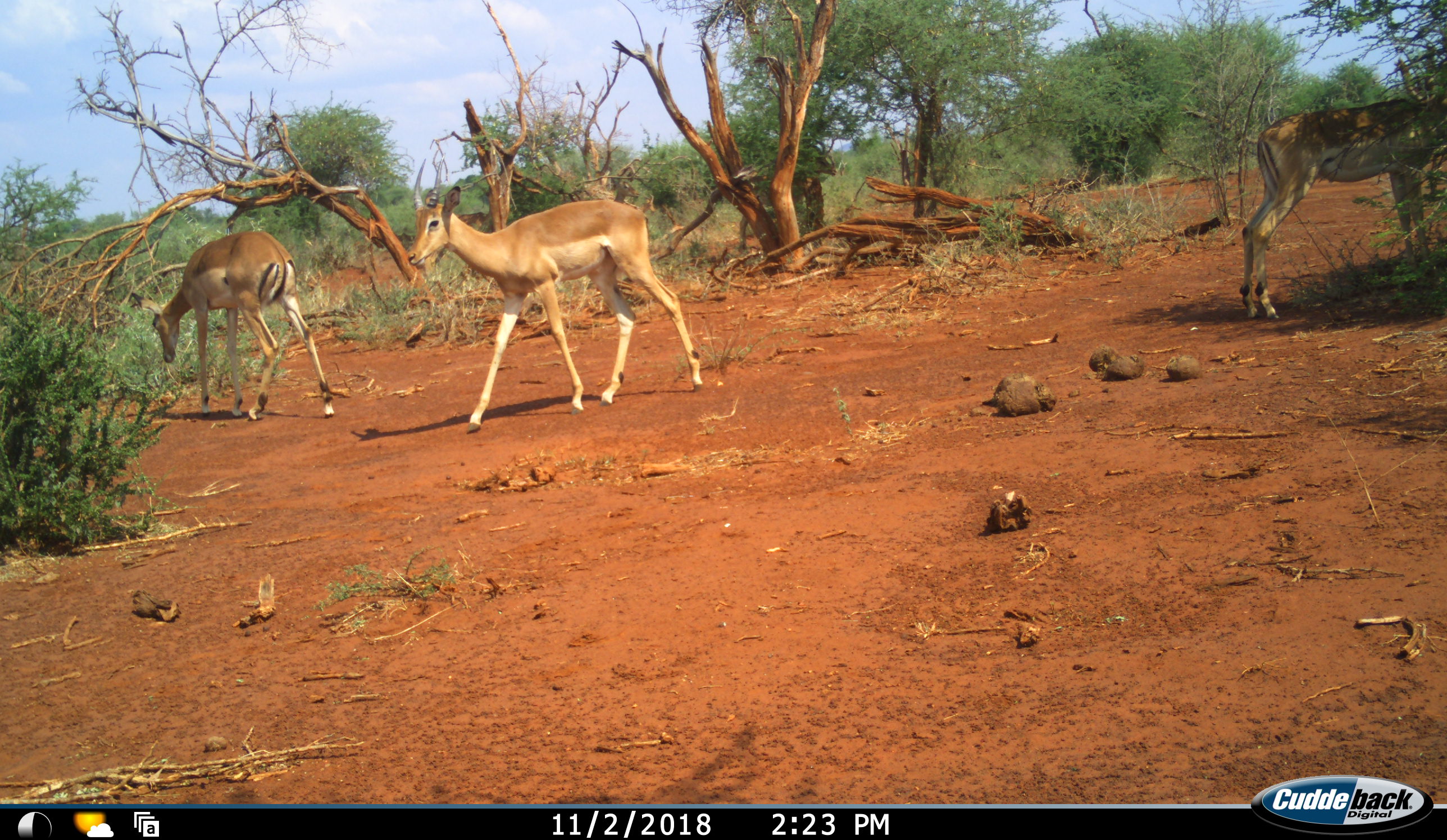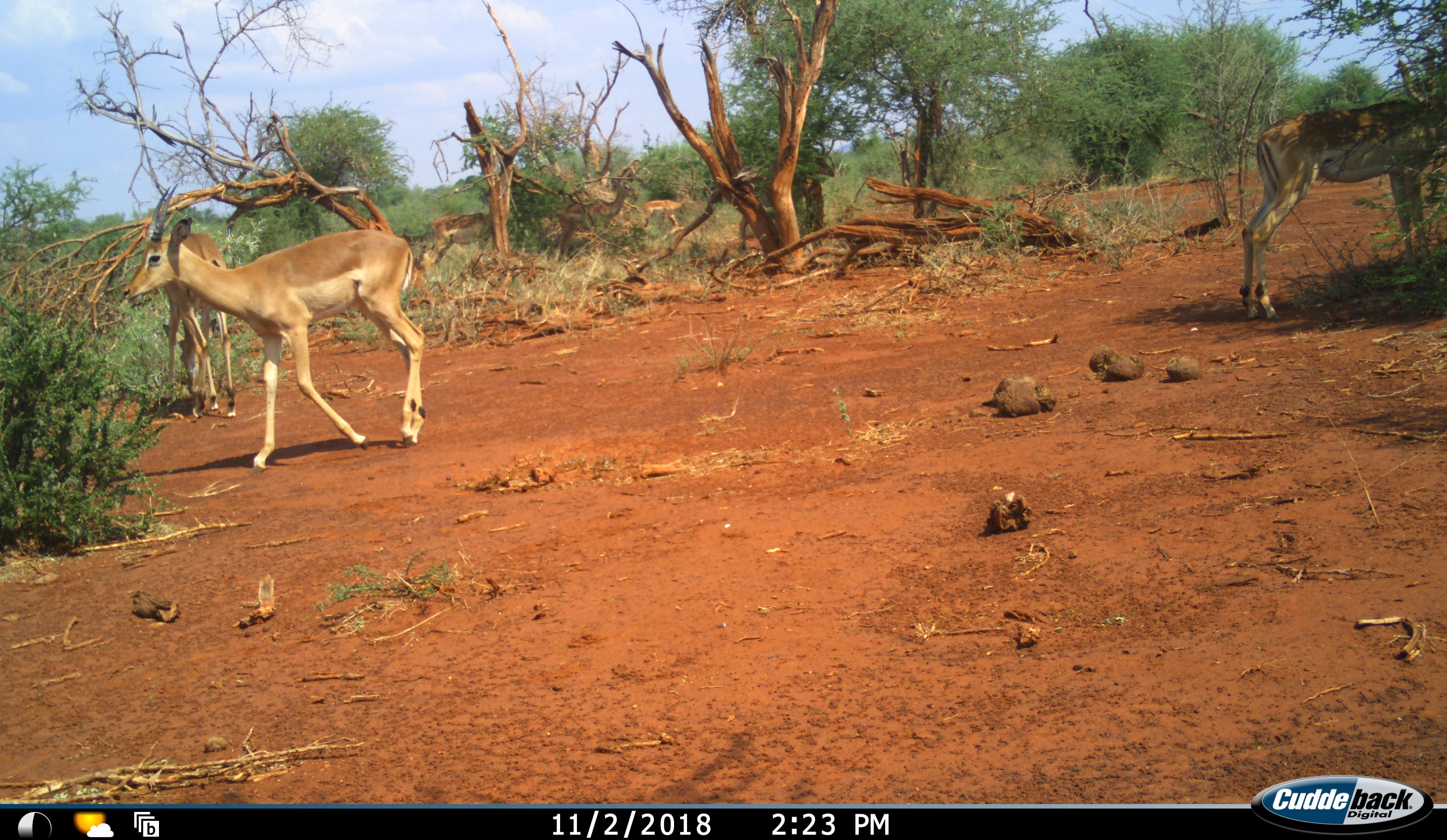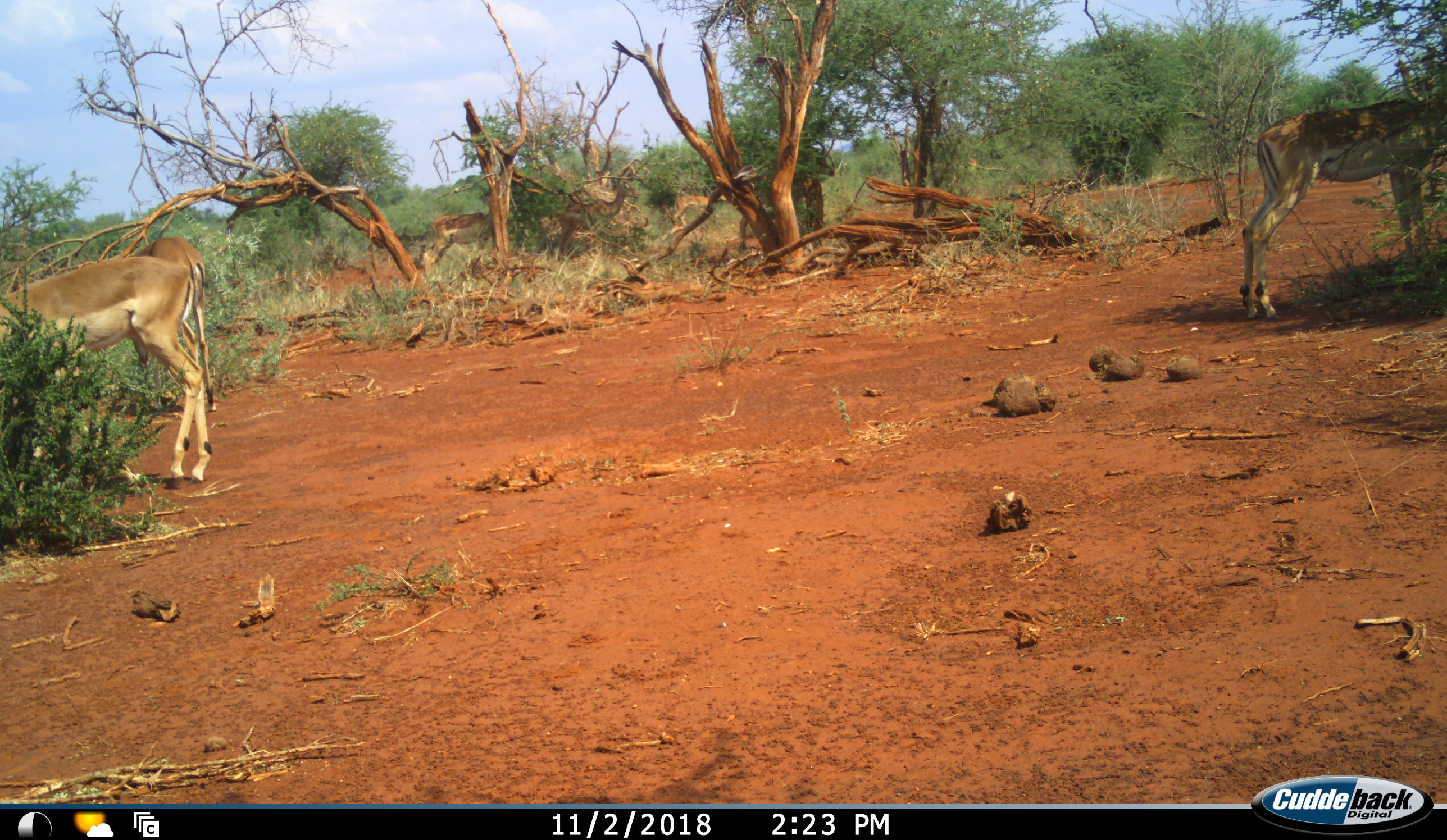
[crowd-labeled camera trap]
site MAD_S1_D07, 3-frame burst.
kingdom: Animalia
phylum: Chordata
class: Mammalia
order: Artiodactyla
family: Bovidae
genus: Aepyceros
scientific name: Aepyceros melampus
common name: impala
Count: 5.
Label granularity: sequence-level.